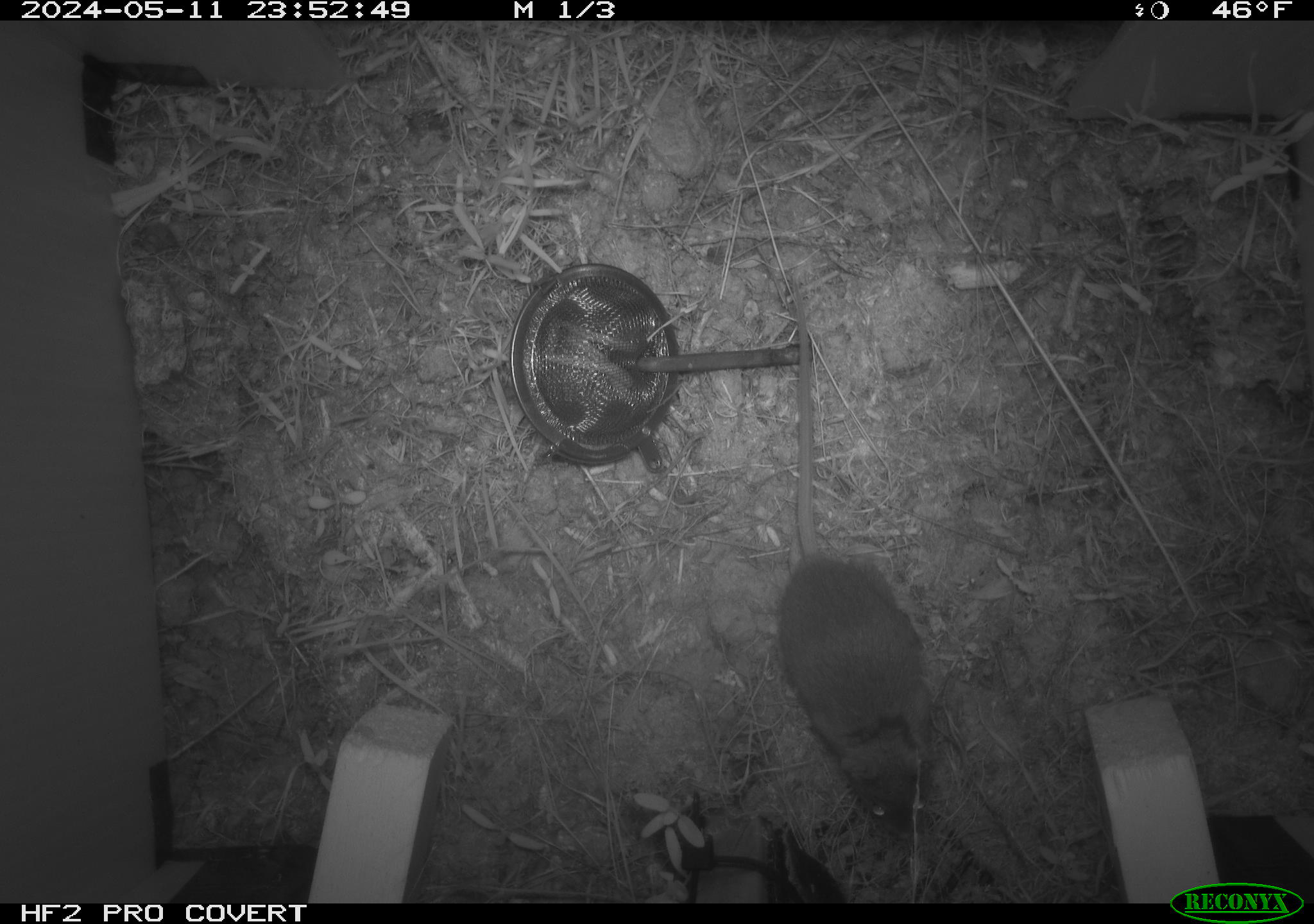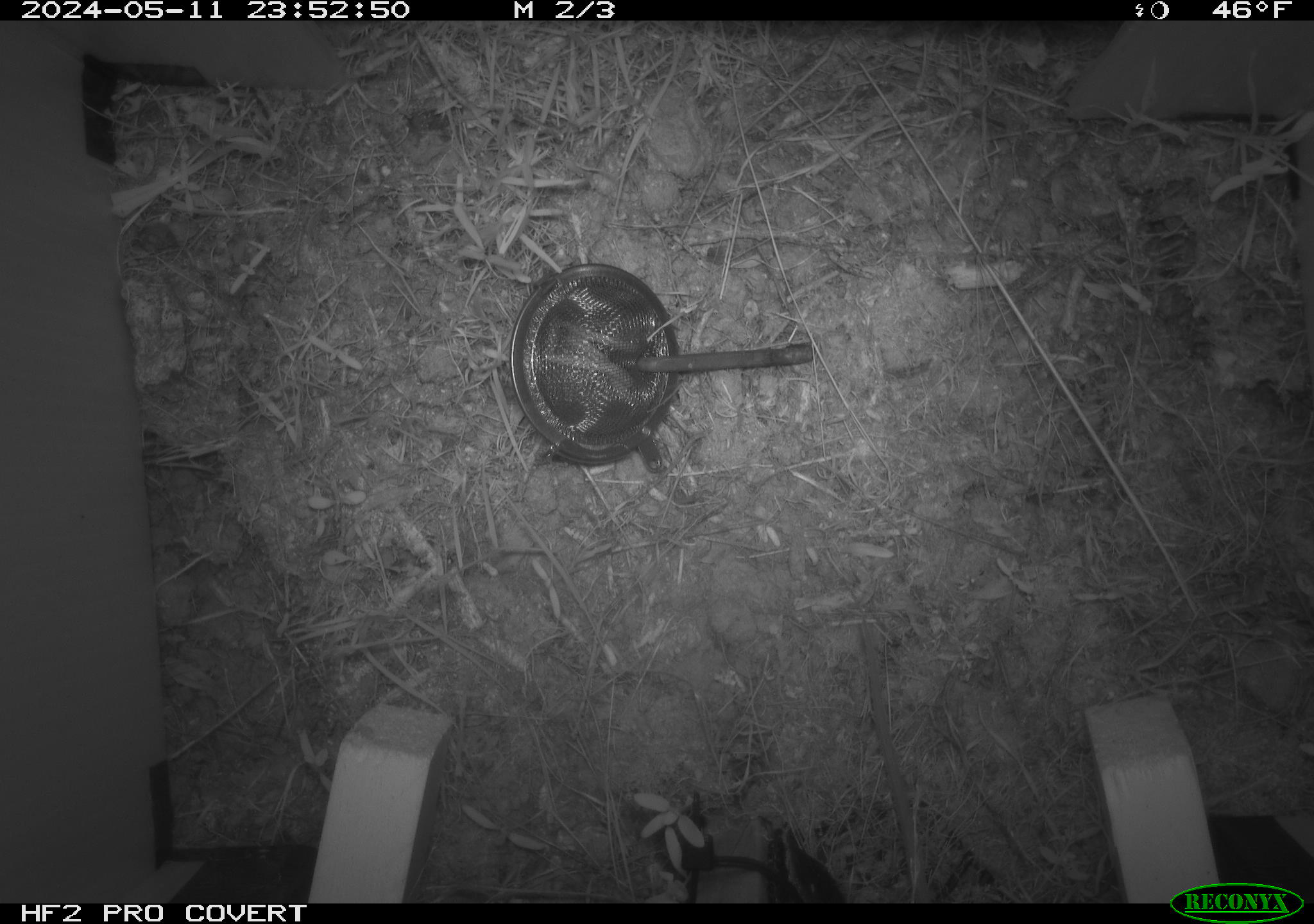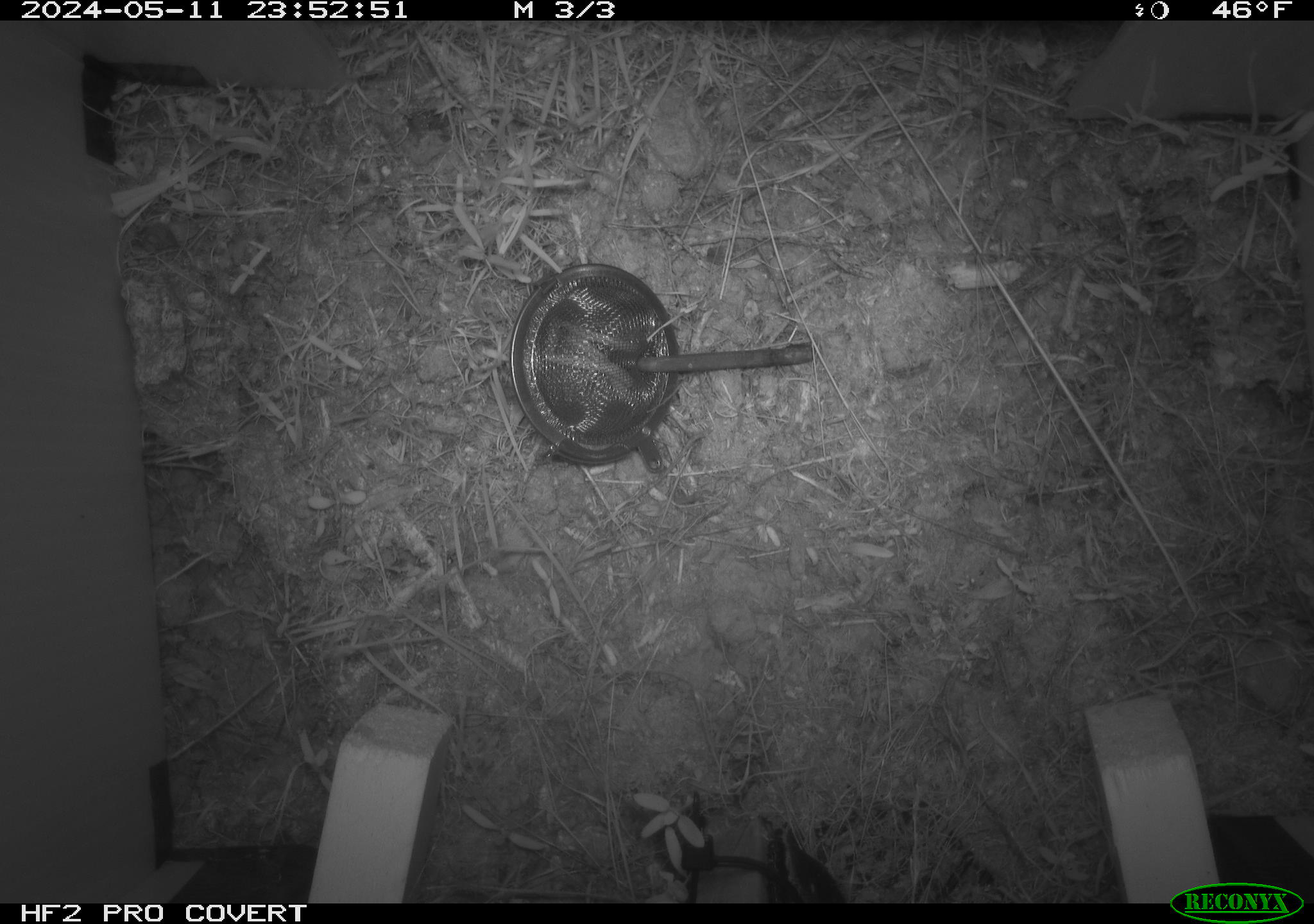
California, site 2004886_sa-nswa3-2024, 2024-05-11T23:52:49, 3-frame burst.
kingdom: Animalia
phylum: Chordata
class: Mammalia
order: Rodentia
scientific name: Rodentia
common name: rodent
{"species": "rodent (Rodentia)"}